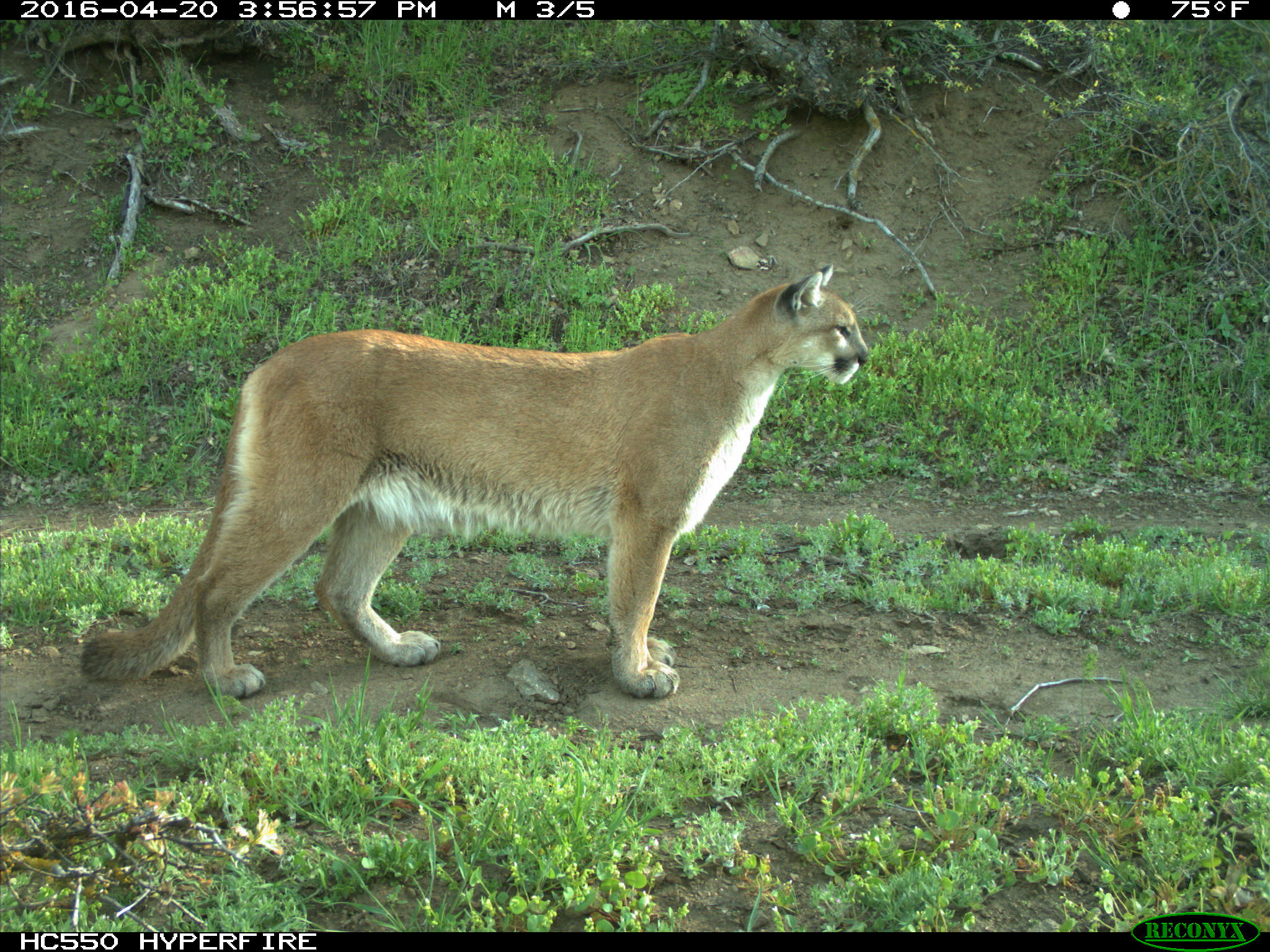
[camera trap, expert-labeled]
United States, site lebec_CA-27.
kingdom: Animalia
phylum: Chordata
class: Mammalia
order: Carnivora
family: Felidae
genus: Puma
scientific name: Puma concolor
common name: mountain lion